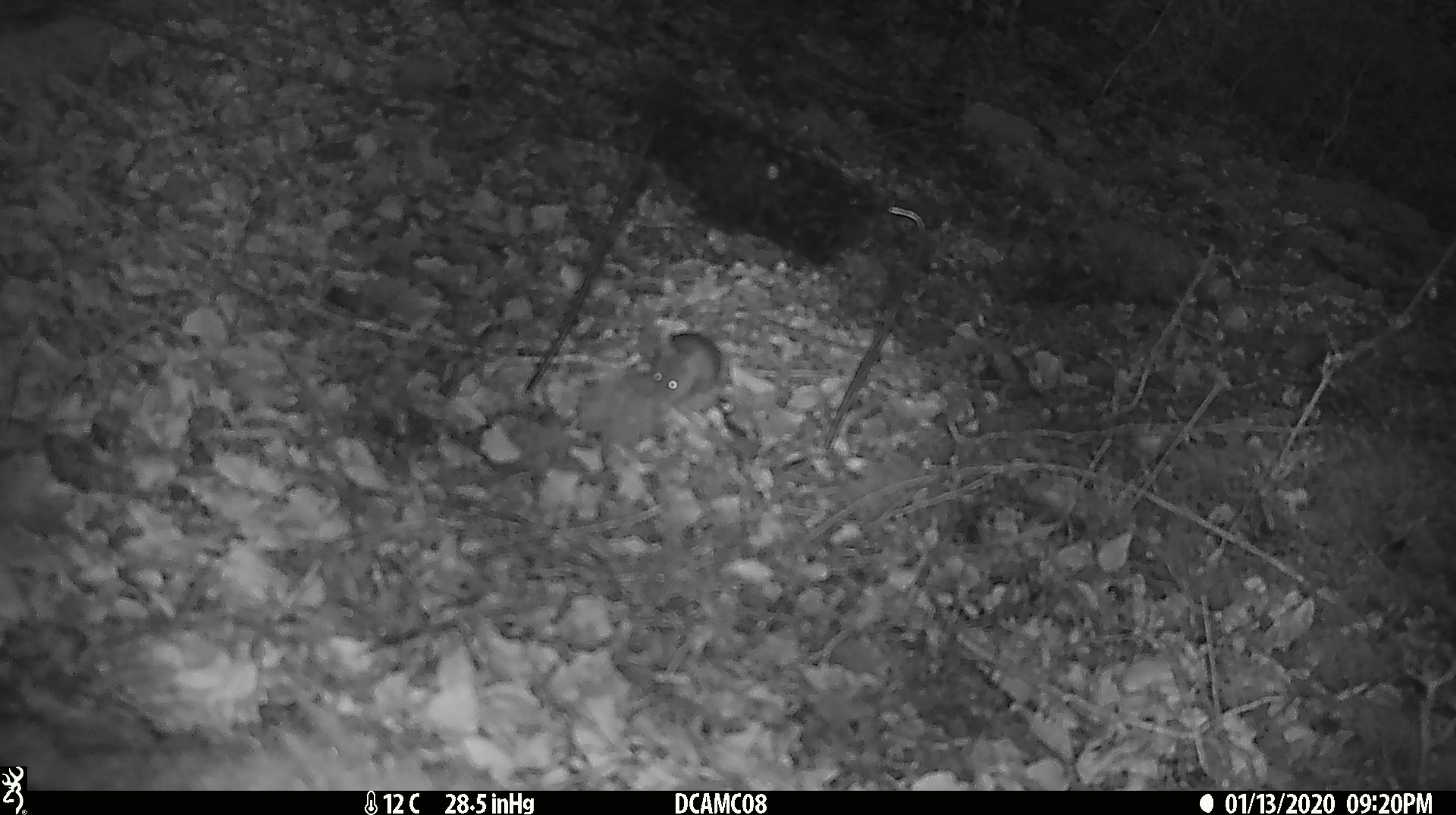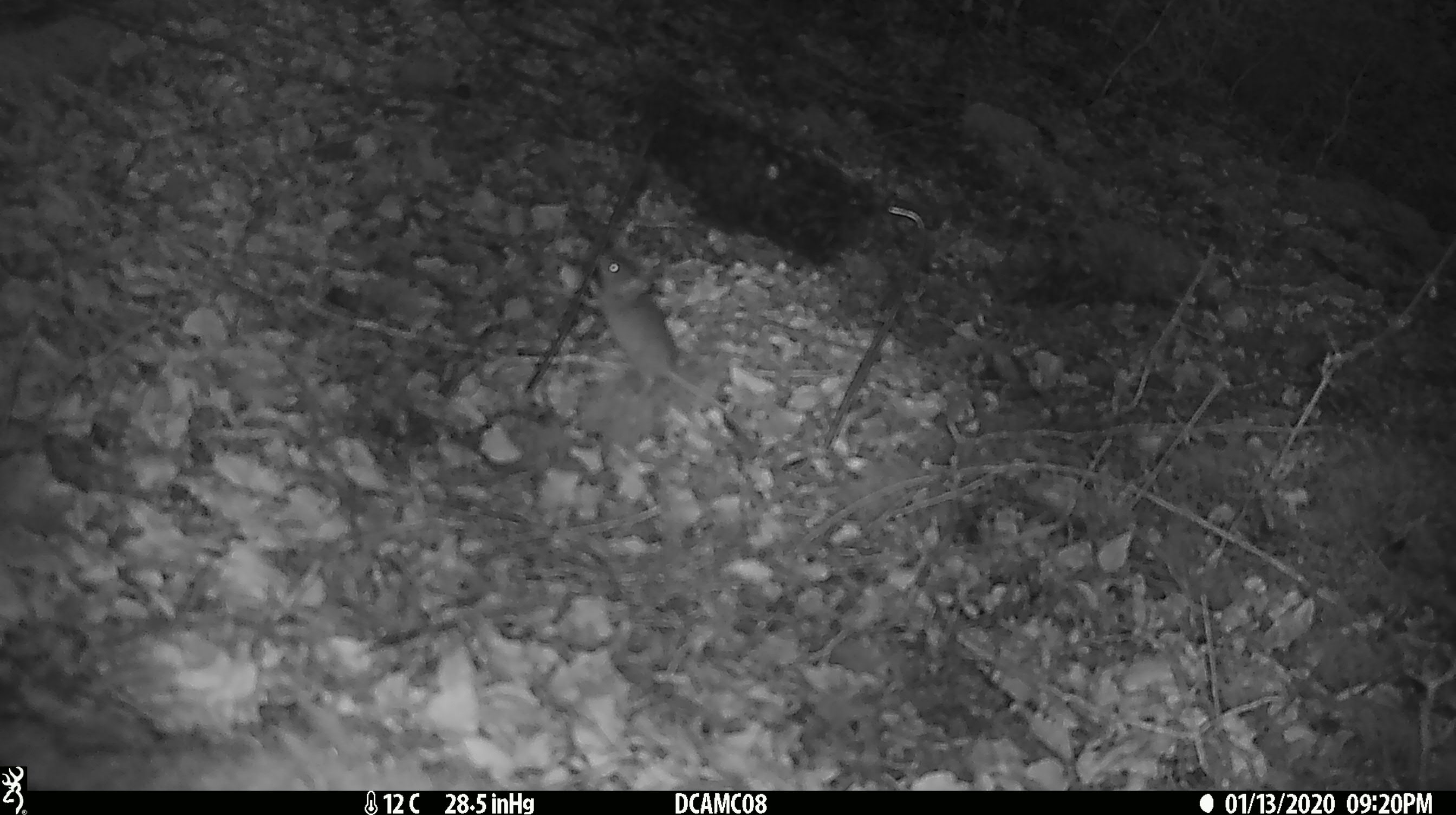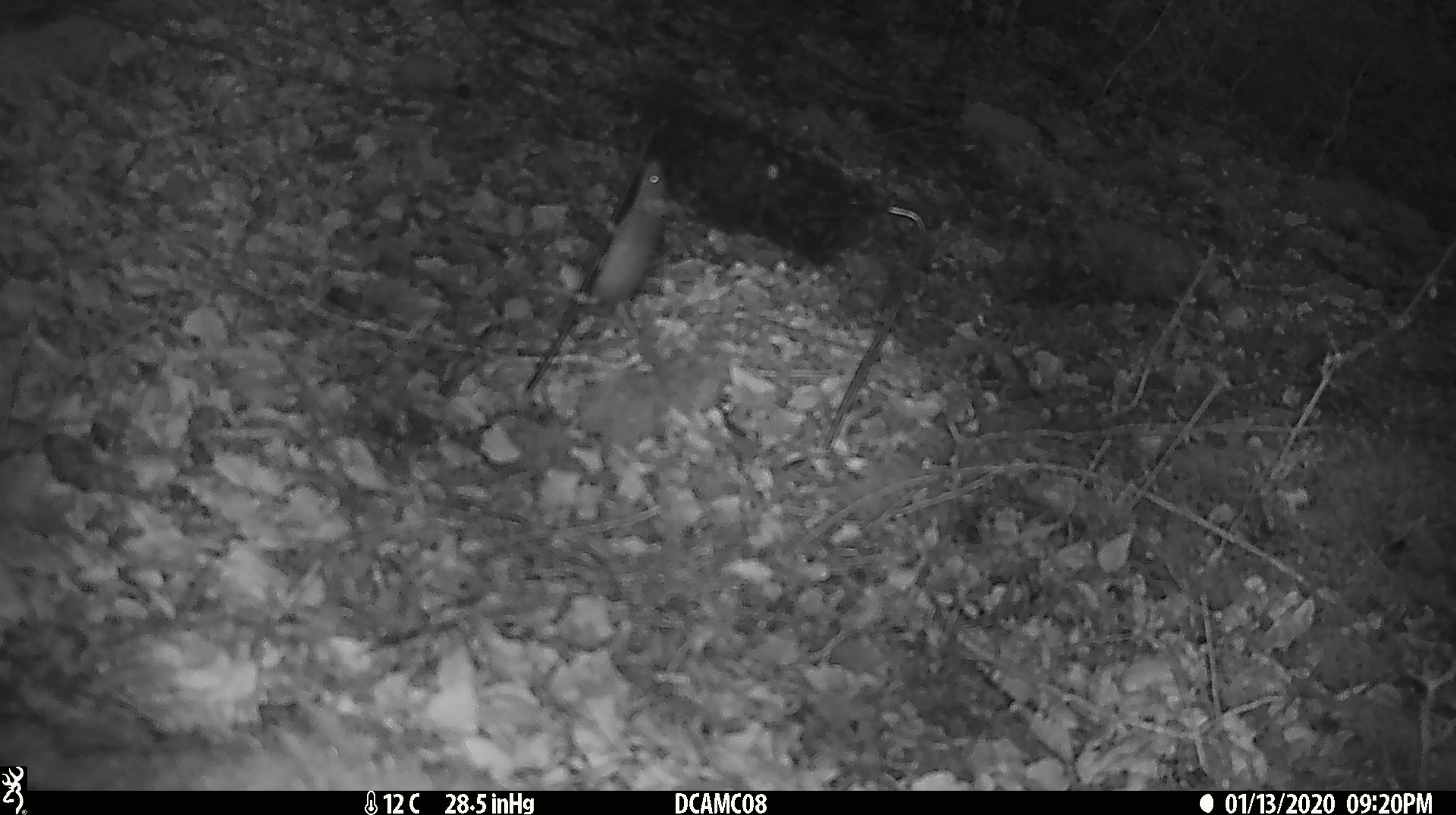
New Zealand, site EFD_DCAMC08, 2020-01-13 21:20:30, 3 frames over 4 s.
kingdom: Animalia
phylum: Chordata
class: Mammalia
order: Rodentia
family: Muridae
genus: Mus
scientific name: Mus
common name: mouse